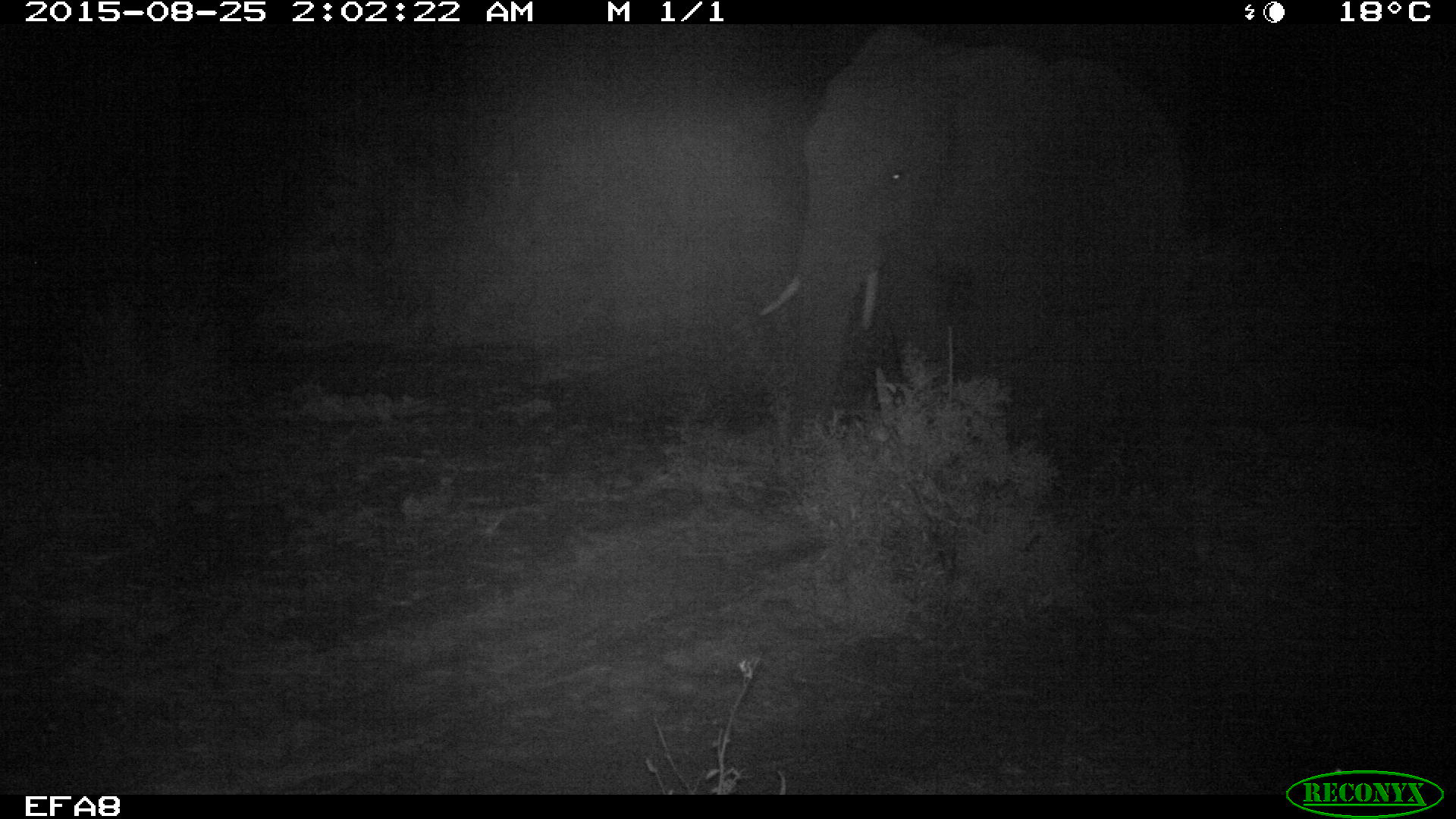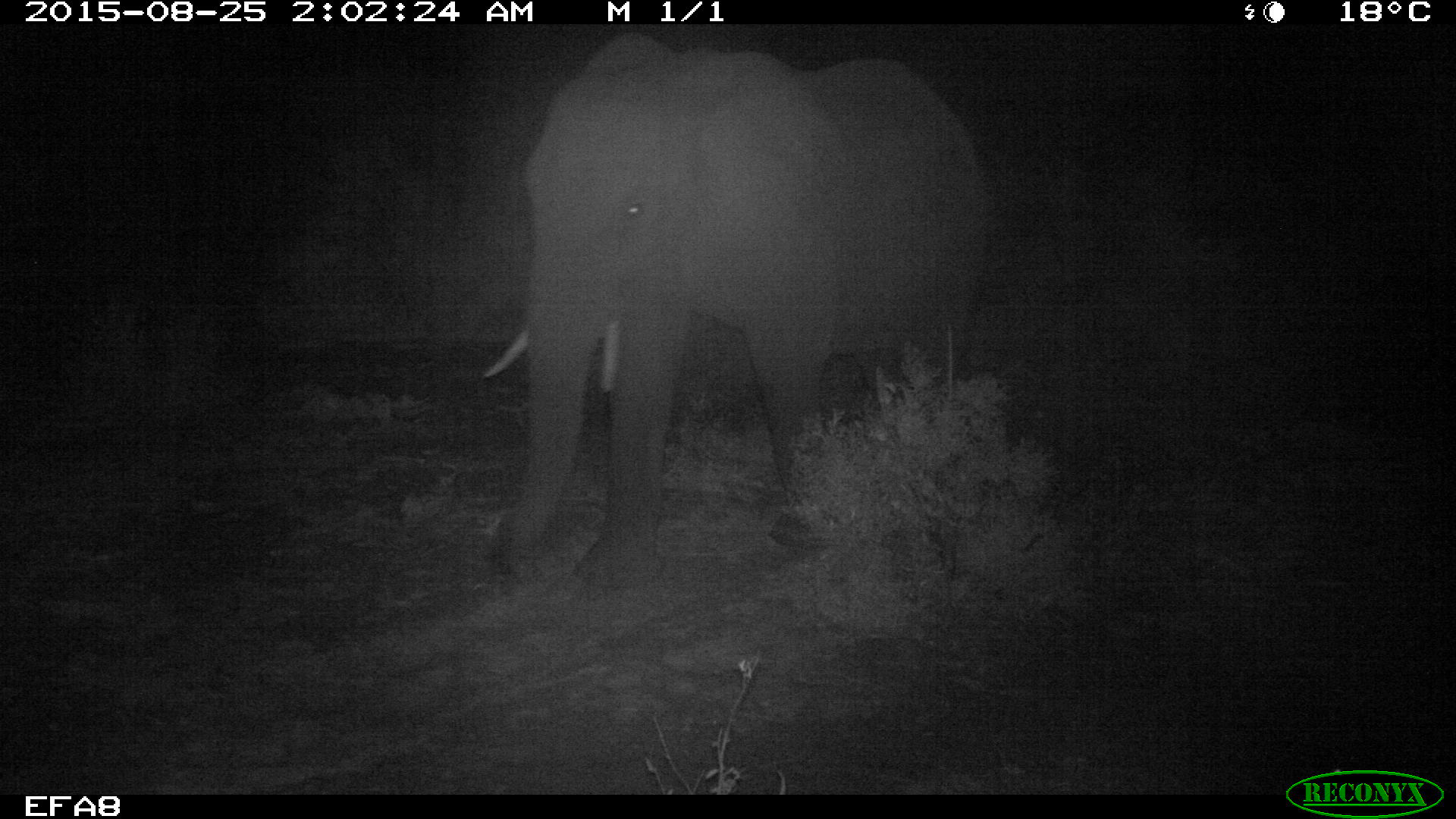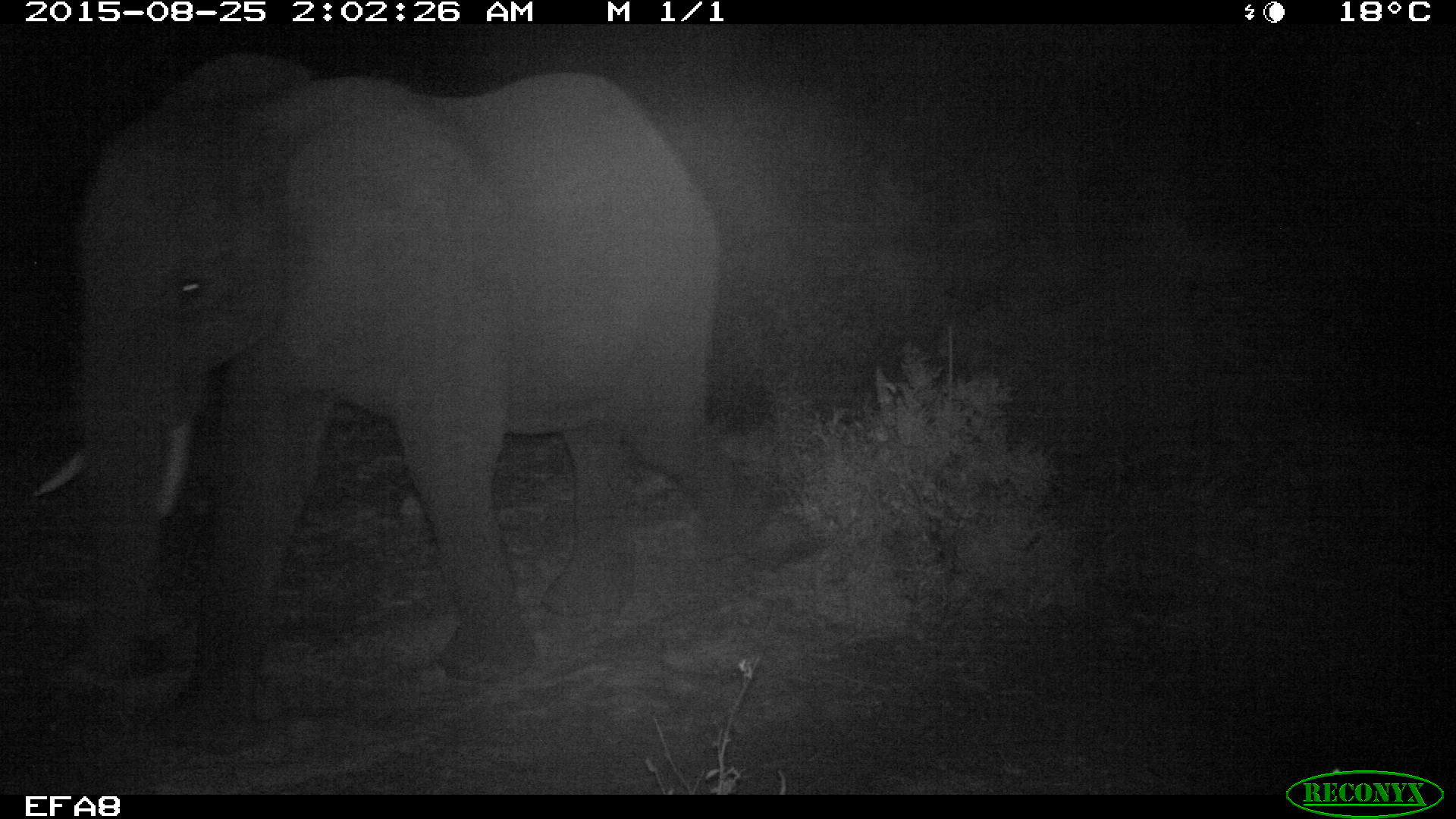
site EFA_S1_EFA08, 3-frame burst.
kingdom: Animalia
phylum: Chordata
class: Mammalia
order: Proboscidea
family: Elephantidae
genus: Loxodonta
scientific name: Loxodonta africana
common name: african bush elephant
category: elephant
Elephant (african bush elephant) (Loxodonta africana), count 1. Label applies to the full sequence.